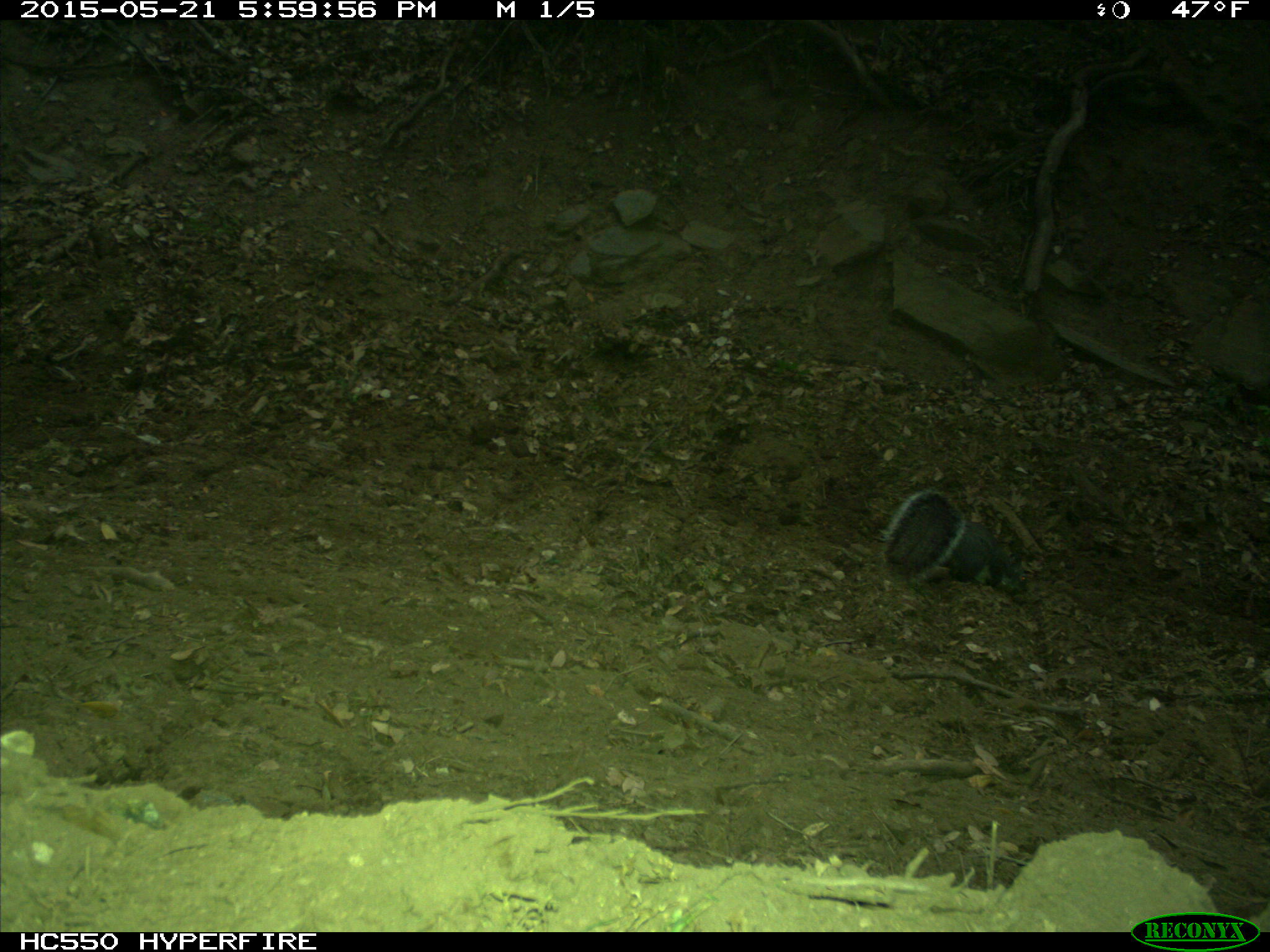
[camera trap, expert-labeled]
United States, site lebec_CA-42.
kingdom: Animalia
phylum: Chordata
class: Mammalia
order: Rodentia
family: Sciuridae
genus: Sciurus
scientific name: Sciurus carolinensis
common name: eastern gray squirrel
Sciurus carolinensis (eastern gray squirrel).